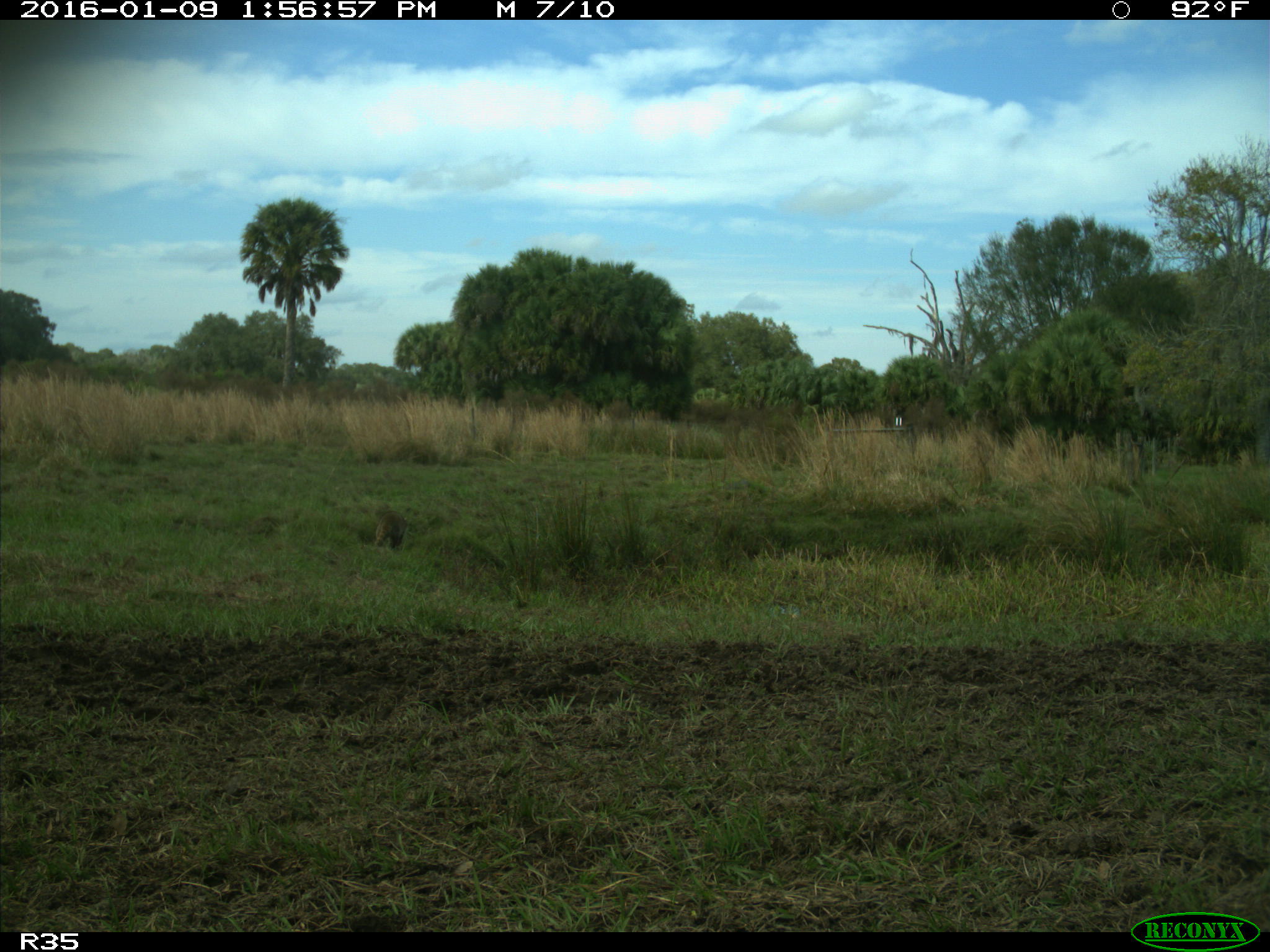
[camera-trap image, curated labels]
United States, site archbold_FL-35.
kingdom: Animalia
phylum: Chordata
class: Mammalia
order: Carnivora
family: Procyonidae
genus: Procyon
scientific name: Procyon lotor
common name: common raccoon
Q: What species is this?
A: Procyon lotor (common raccoon).